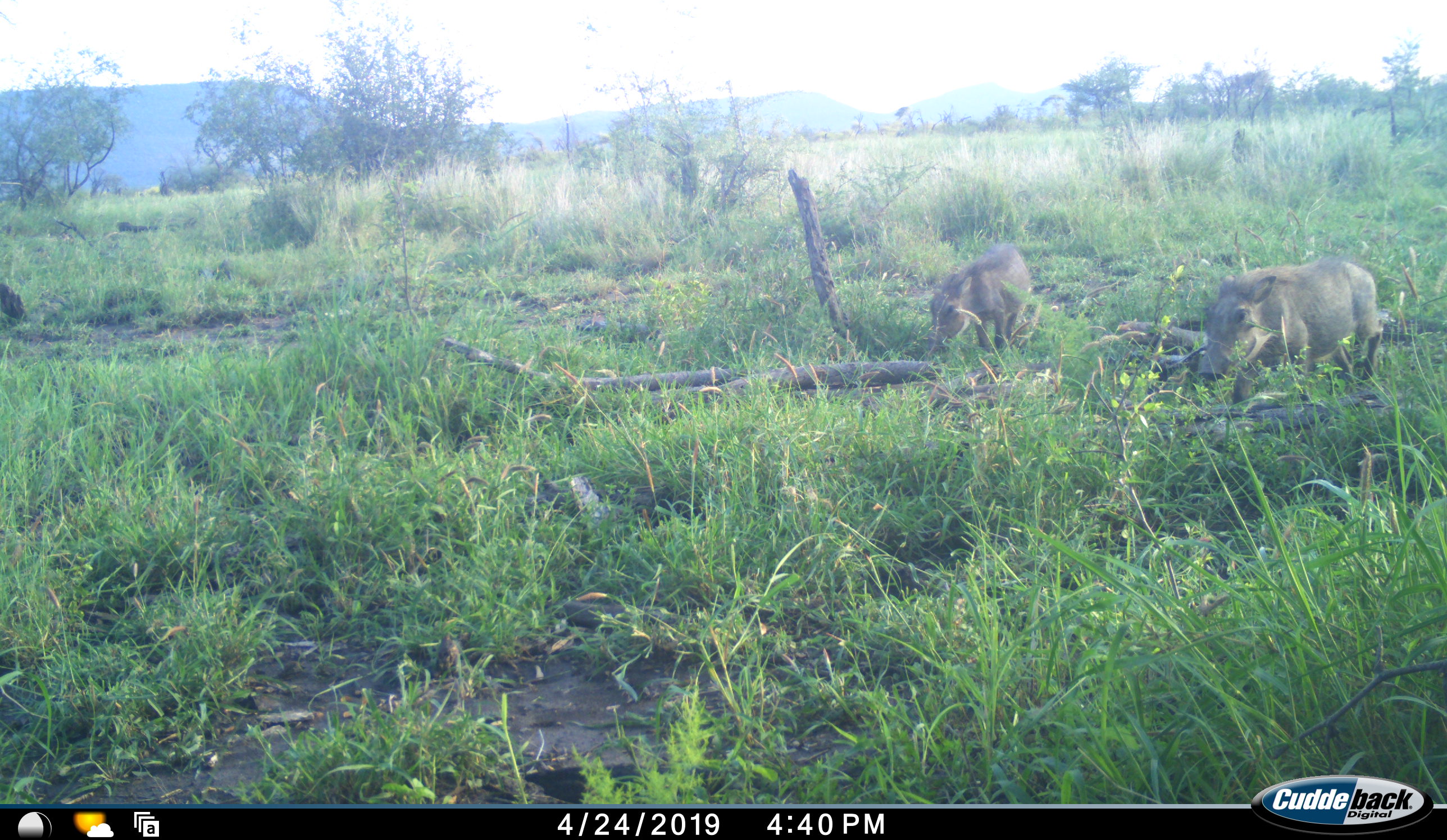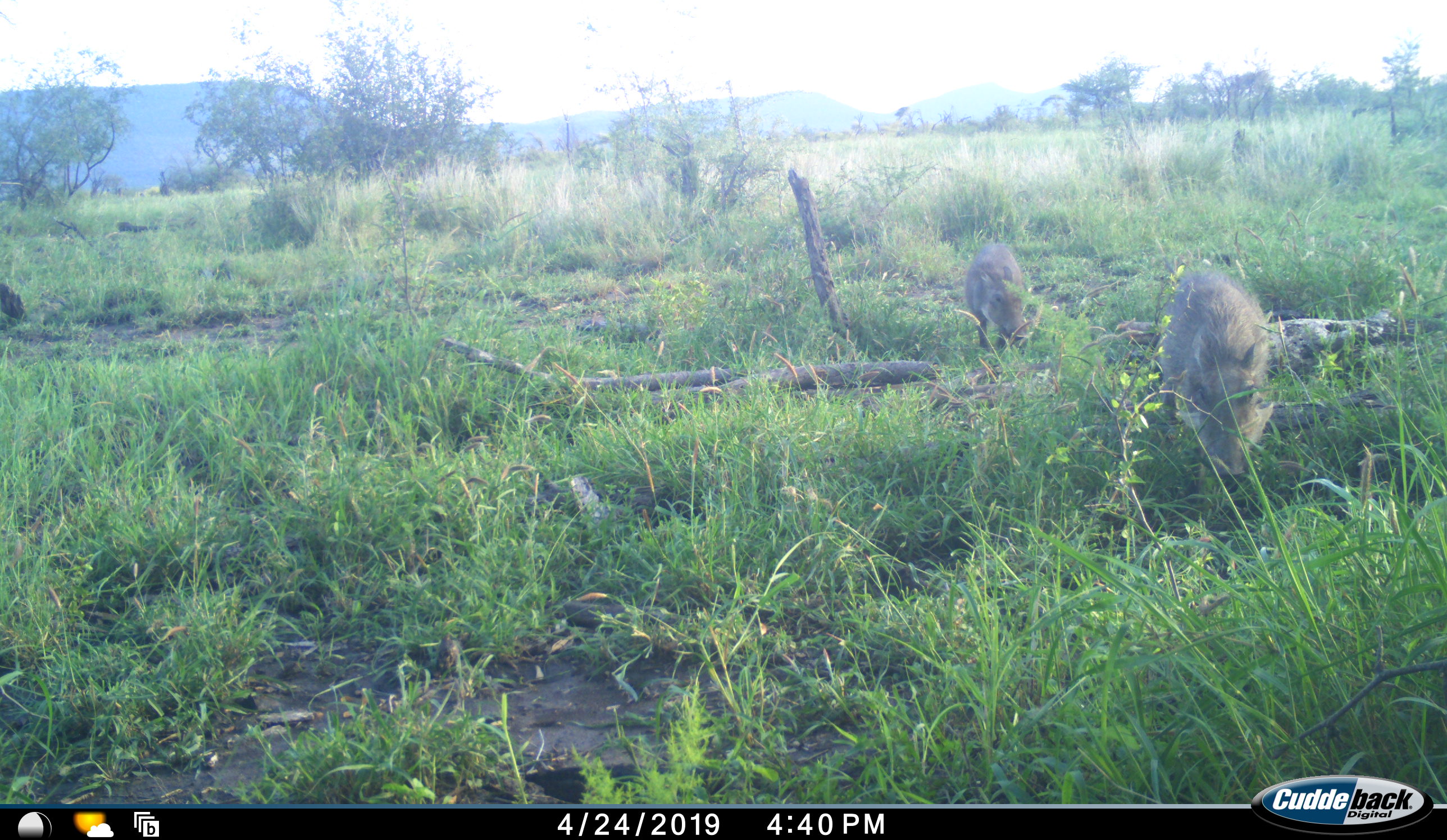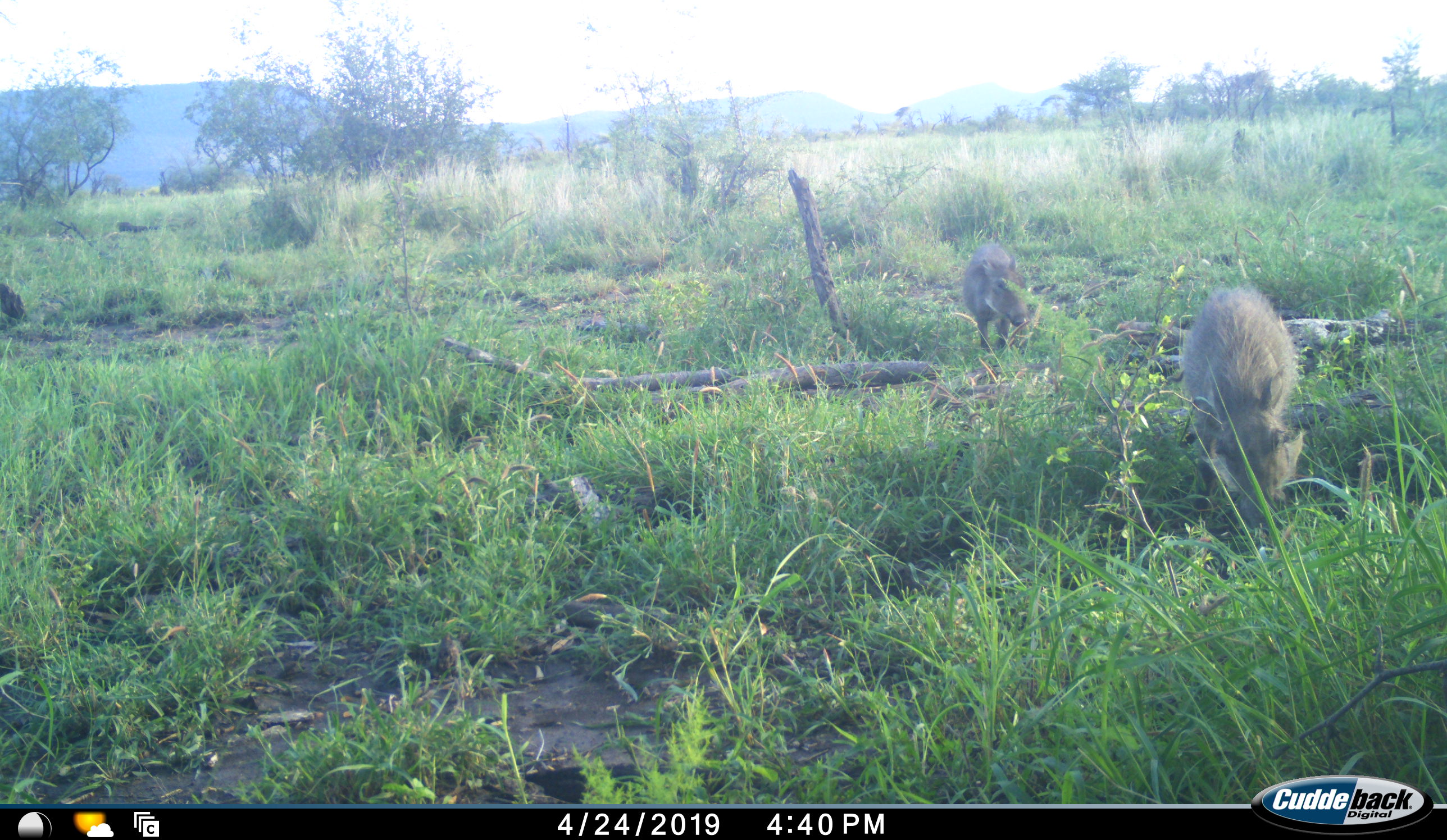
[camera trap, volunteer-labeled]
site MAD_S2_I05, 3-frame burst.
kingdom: Animalia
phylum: Chordata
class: Mammalia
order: Artiodactyla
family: Suidae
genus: Phacochoerus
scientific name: Phacochoerus africanus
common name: warthog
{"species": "warthog (Phacochoerus africanus)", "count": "2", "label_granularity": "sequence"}